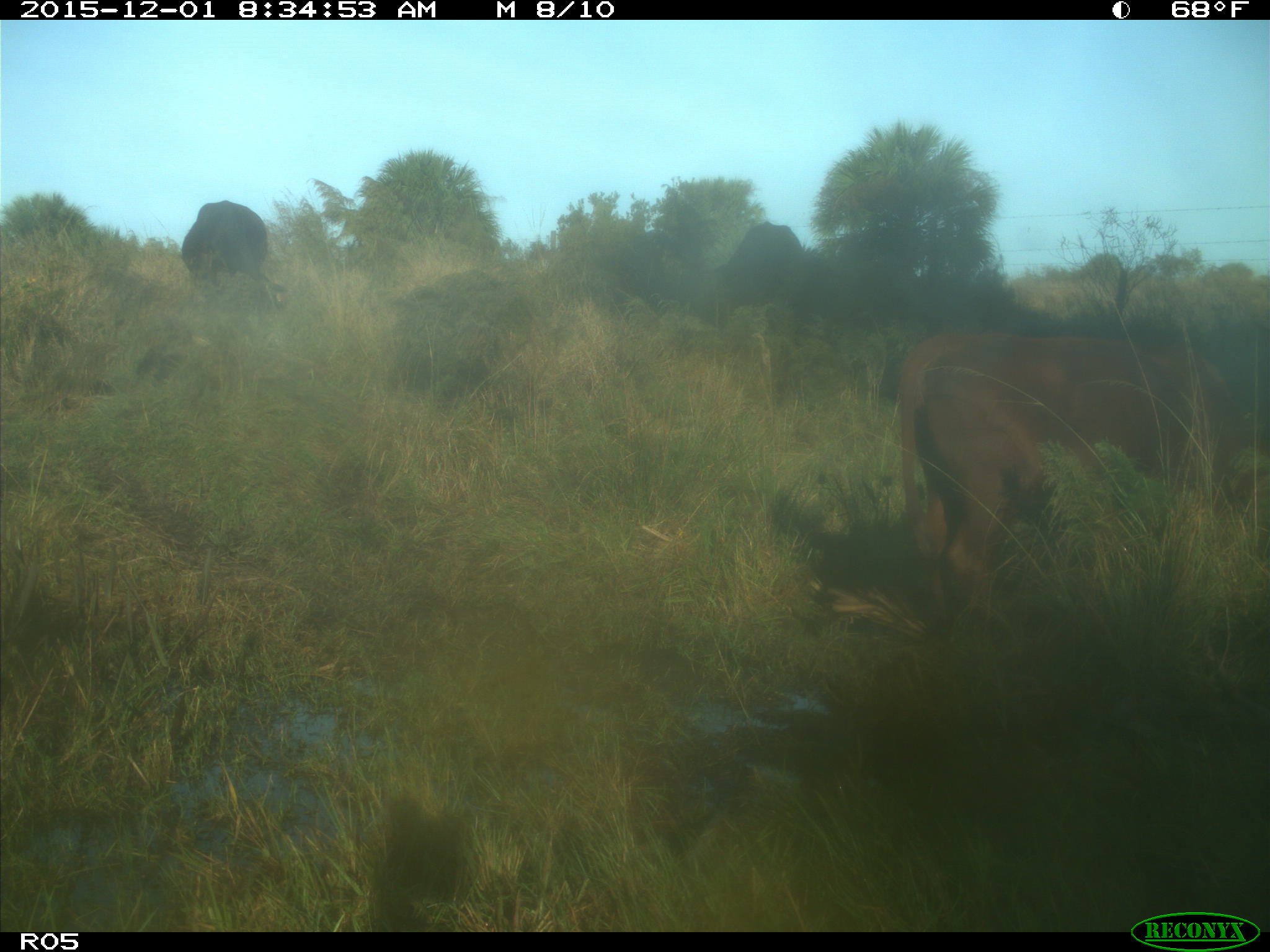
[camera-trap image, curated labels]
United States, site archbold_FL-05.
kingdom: Animalia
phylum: Chordata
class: Mammalia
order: Artiodactyla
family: Bovidae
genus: Bos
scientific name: Bos taurus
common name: domestic cow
Bos taurus (domestic cow).